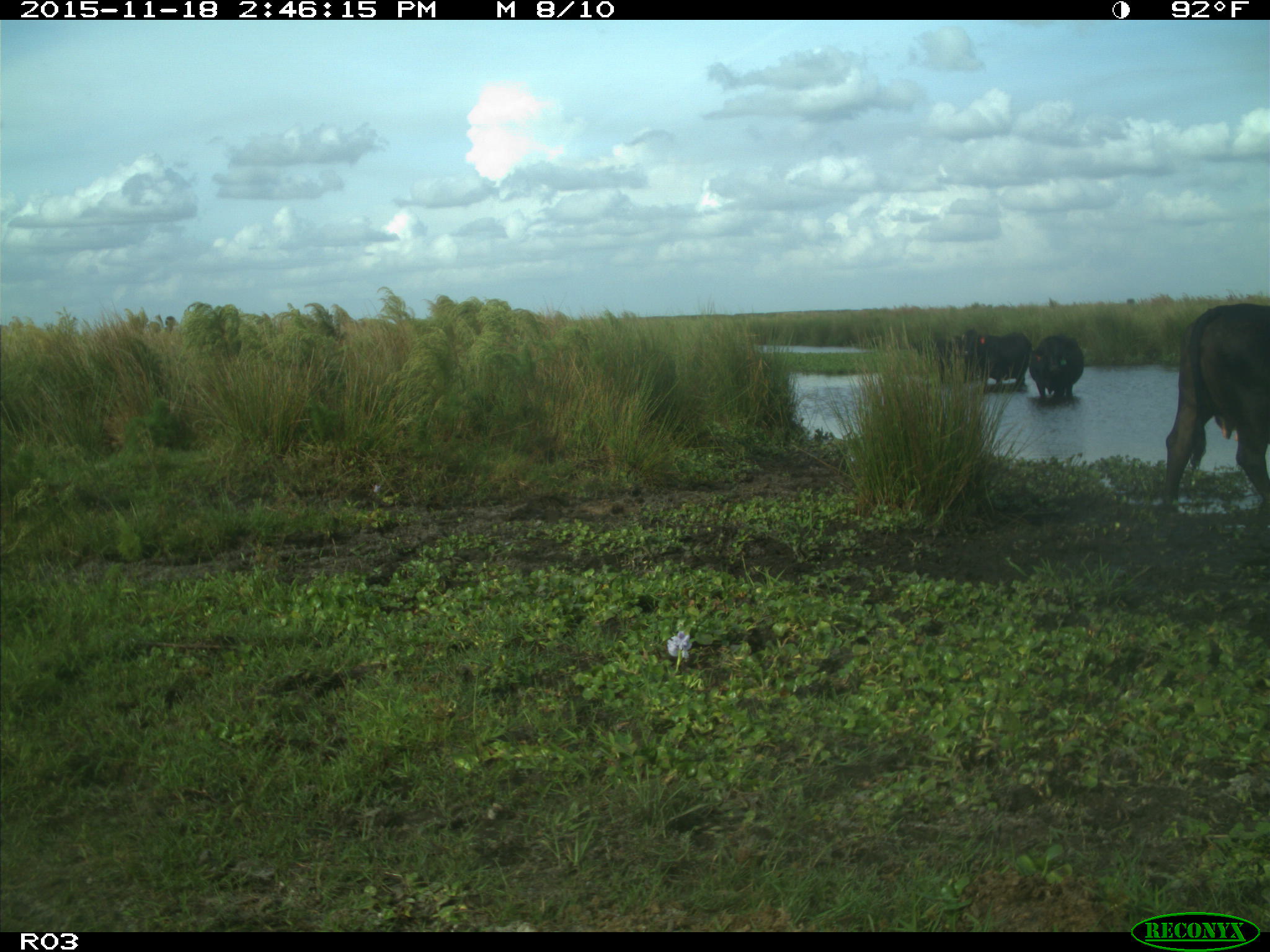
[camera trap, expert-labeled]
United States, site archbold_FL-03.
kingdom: Animalia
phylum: Chordata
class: Mammalia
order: Artiodactyla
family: Bovidae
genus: Bos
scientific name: Bos taurus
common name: domestic cow